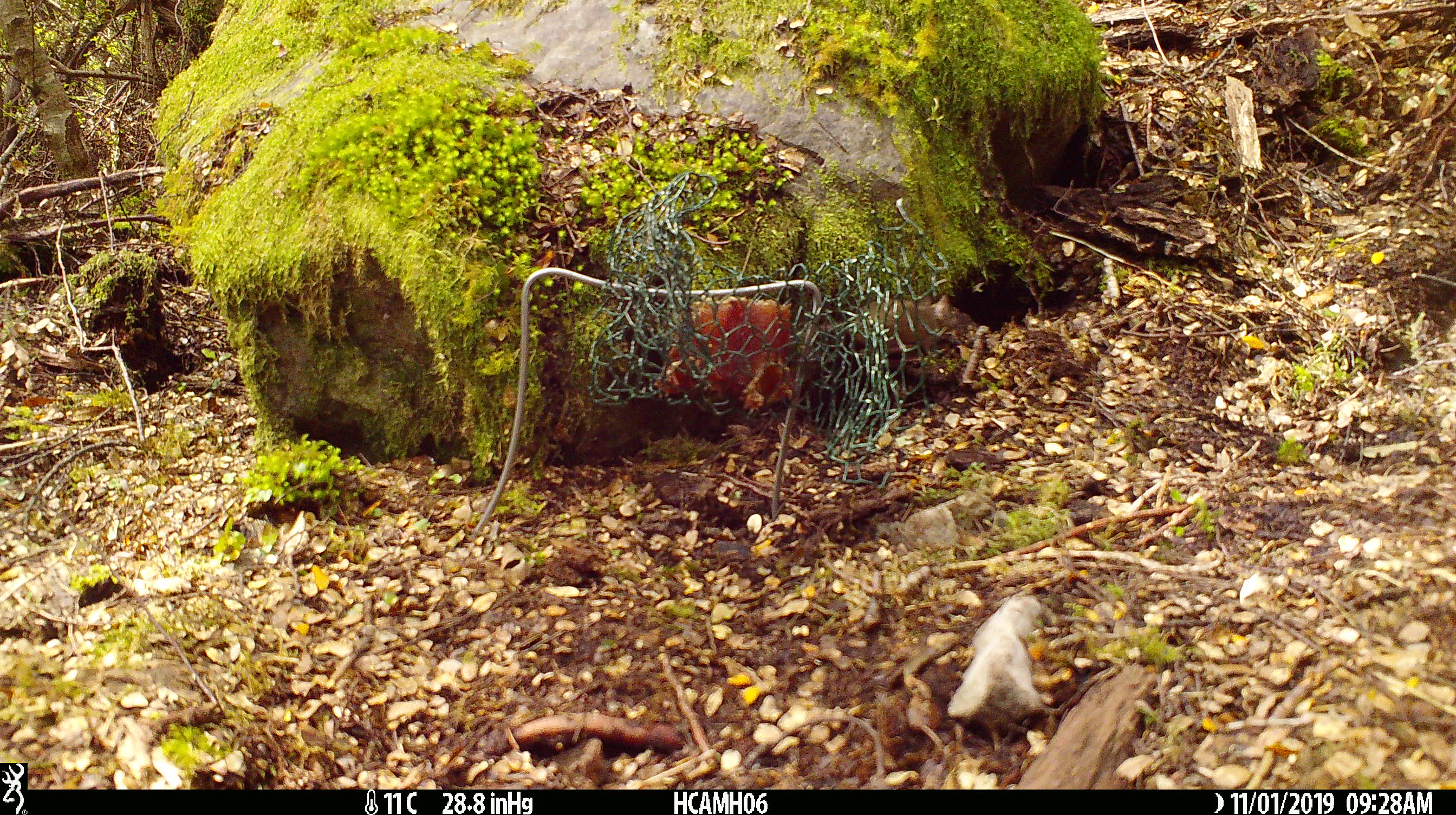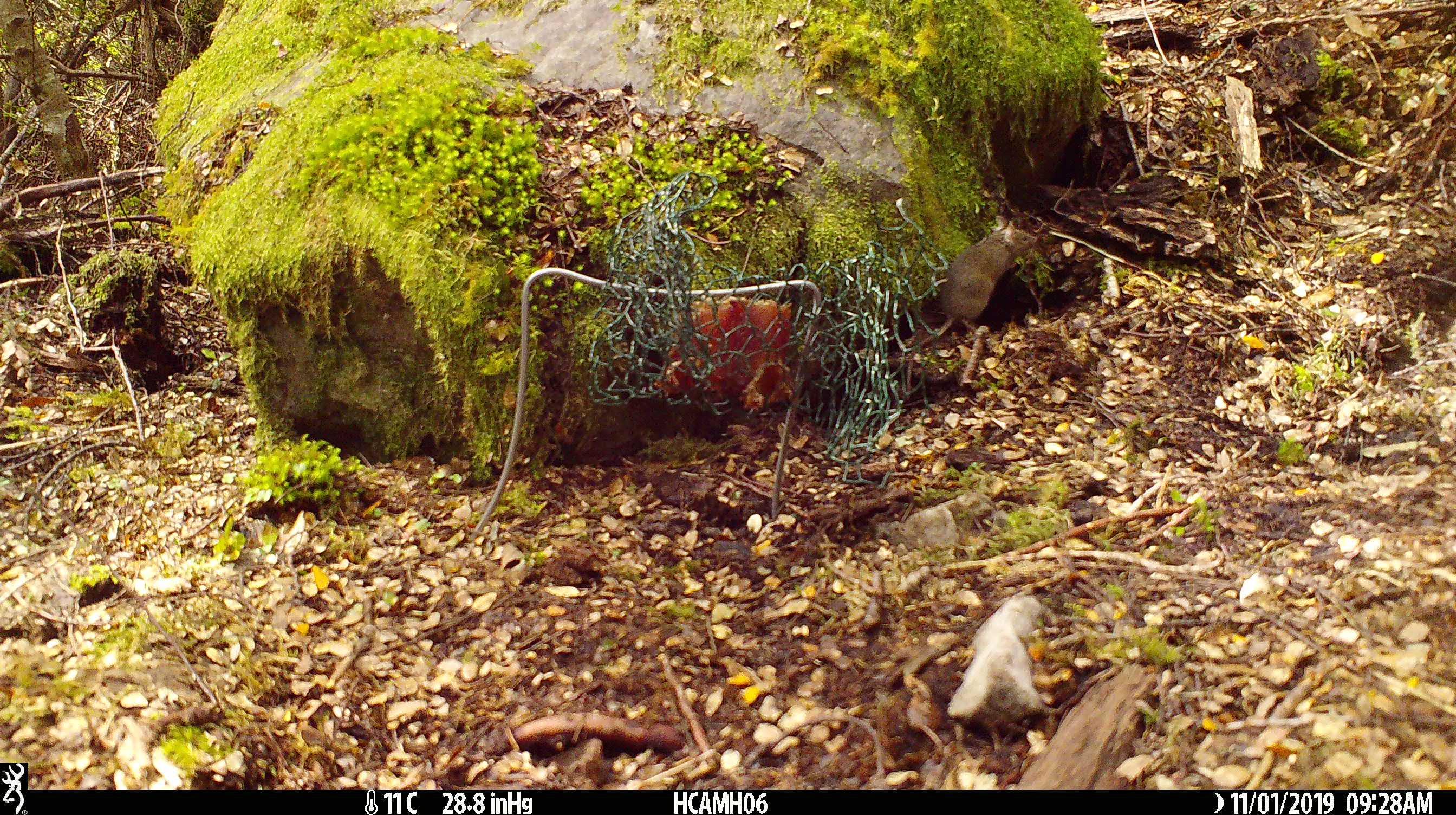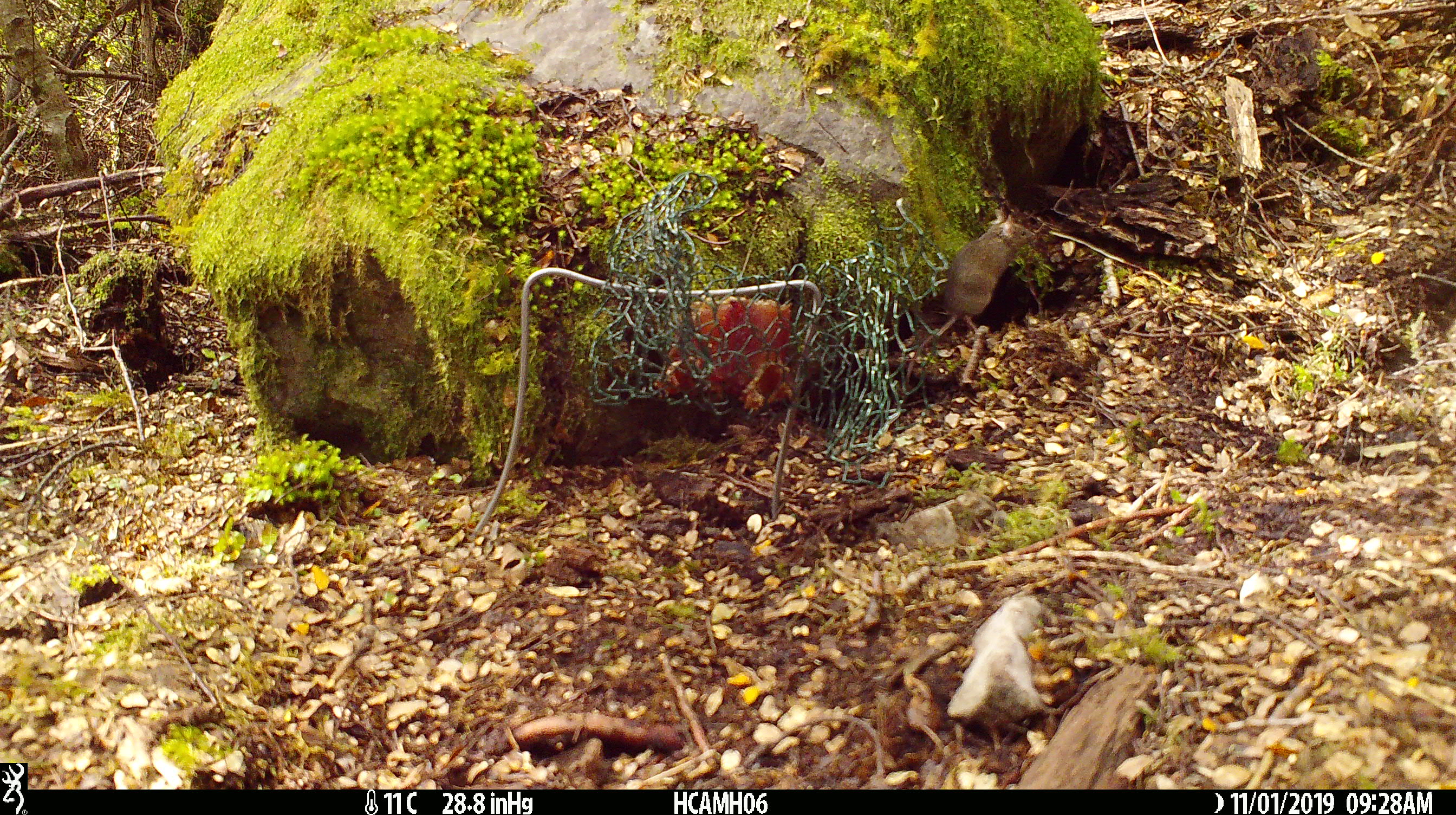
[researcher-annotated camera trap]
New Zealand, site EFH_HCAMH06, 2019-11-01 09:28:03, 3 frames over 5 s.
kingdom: Animalia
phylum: Chordata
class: Mammalia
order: Rodentia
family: Muridae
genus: Mus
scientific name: Mus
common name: mouse